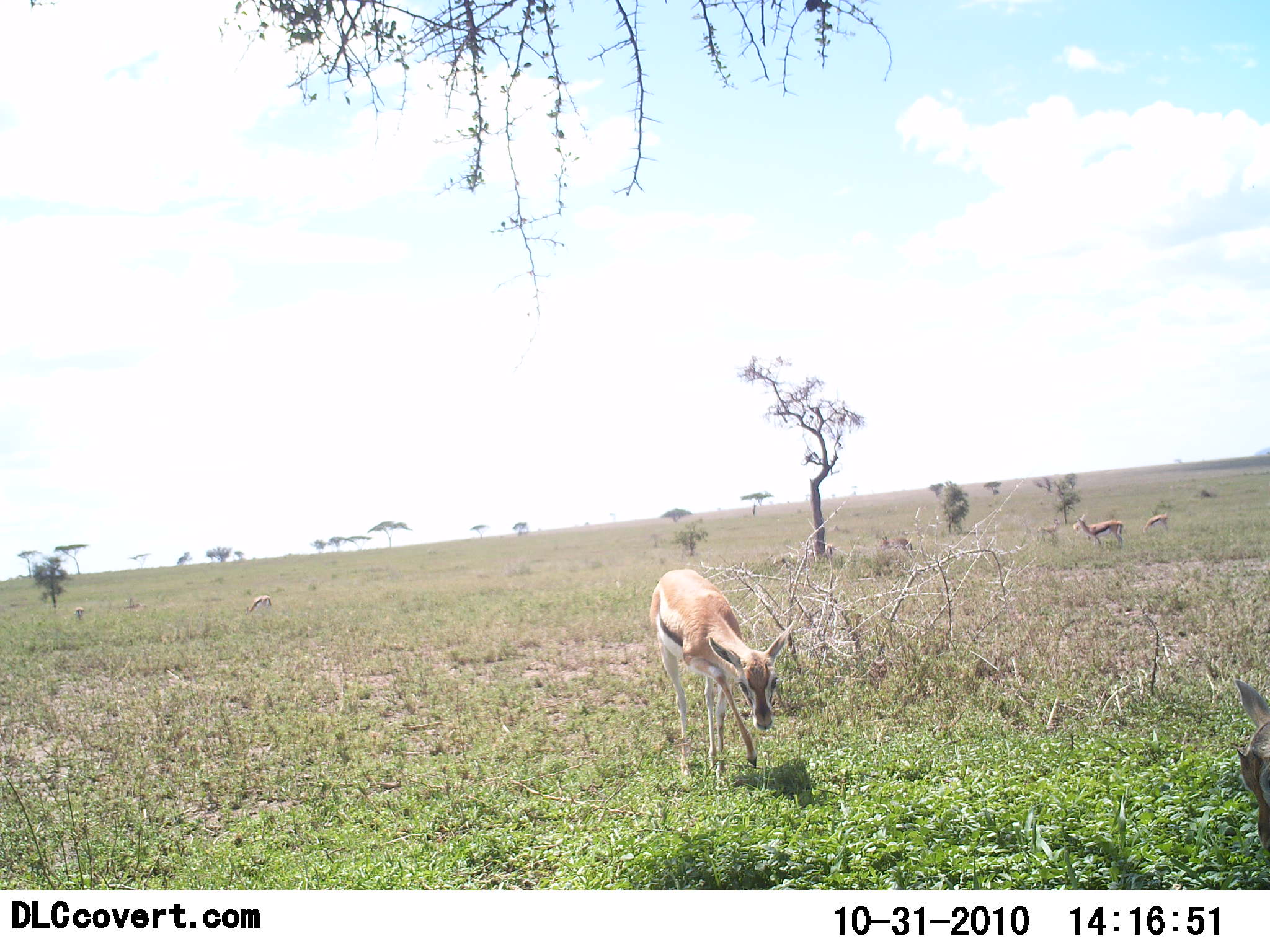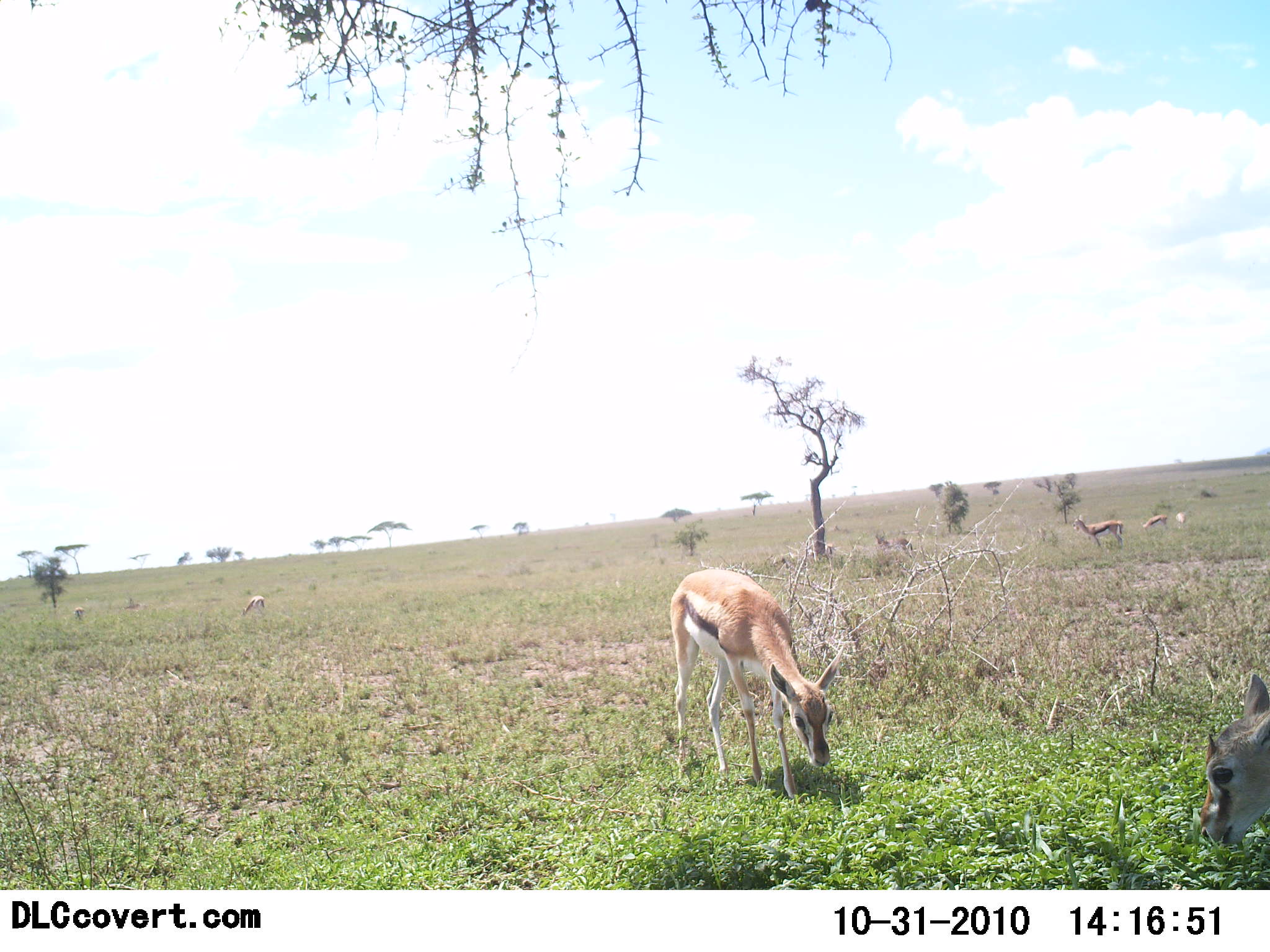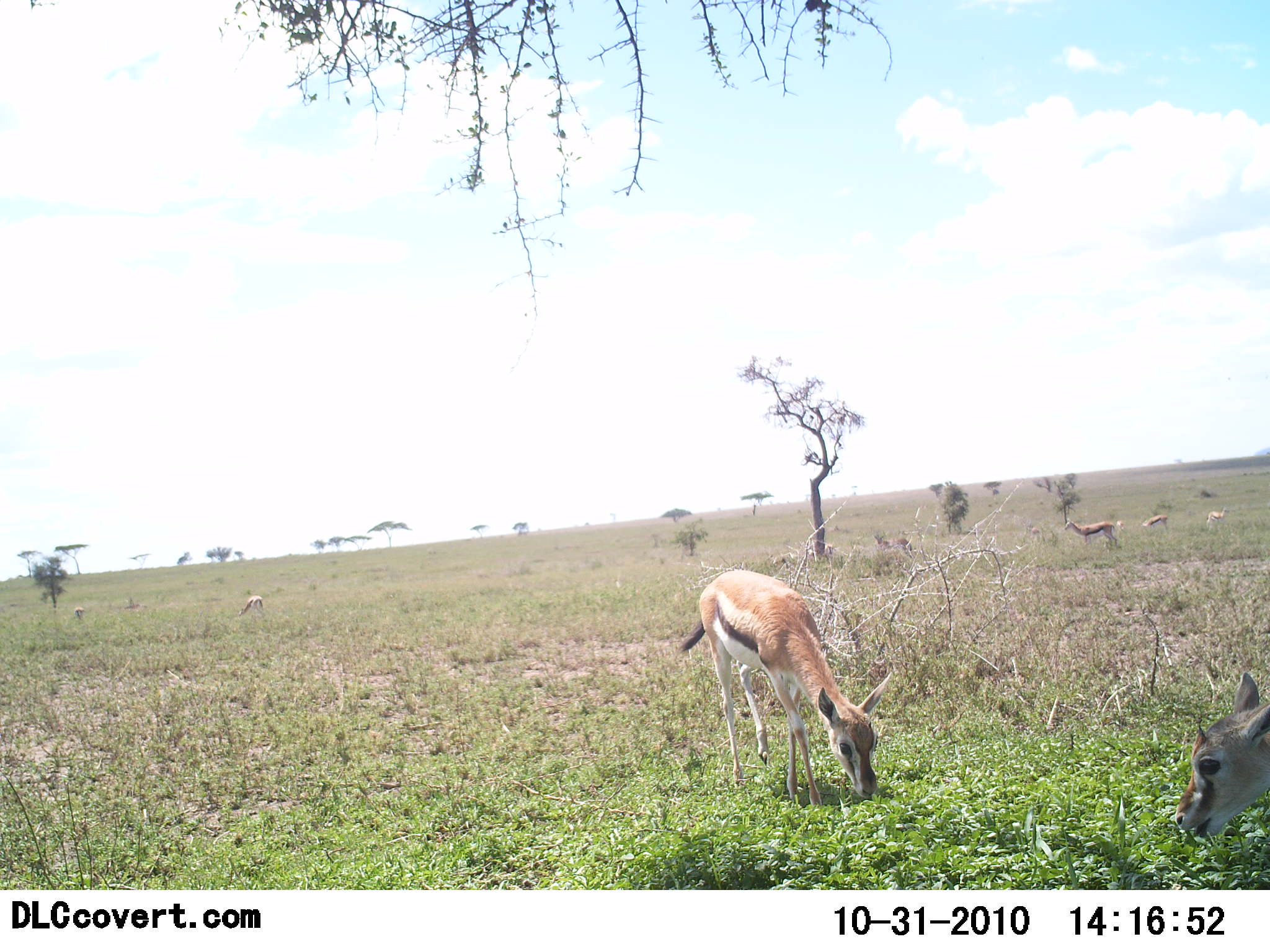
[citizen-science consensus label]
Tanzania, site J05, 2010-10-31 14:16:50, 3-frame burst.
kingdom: Animalia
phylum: Chordata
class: Mammalia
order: Artiodactyla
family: Bovidae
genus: Eudorcas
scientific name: Eudorcas thomsonii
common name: thomson's gazelle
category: gazellethomsons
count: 7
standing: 73%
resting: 13%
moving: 40%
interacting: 0%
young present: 0%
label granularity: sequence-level